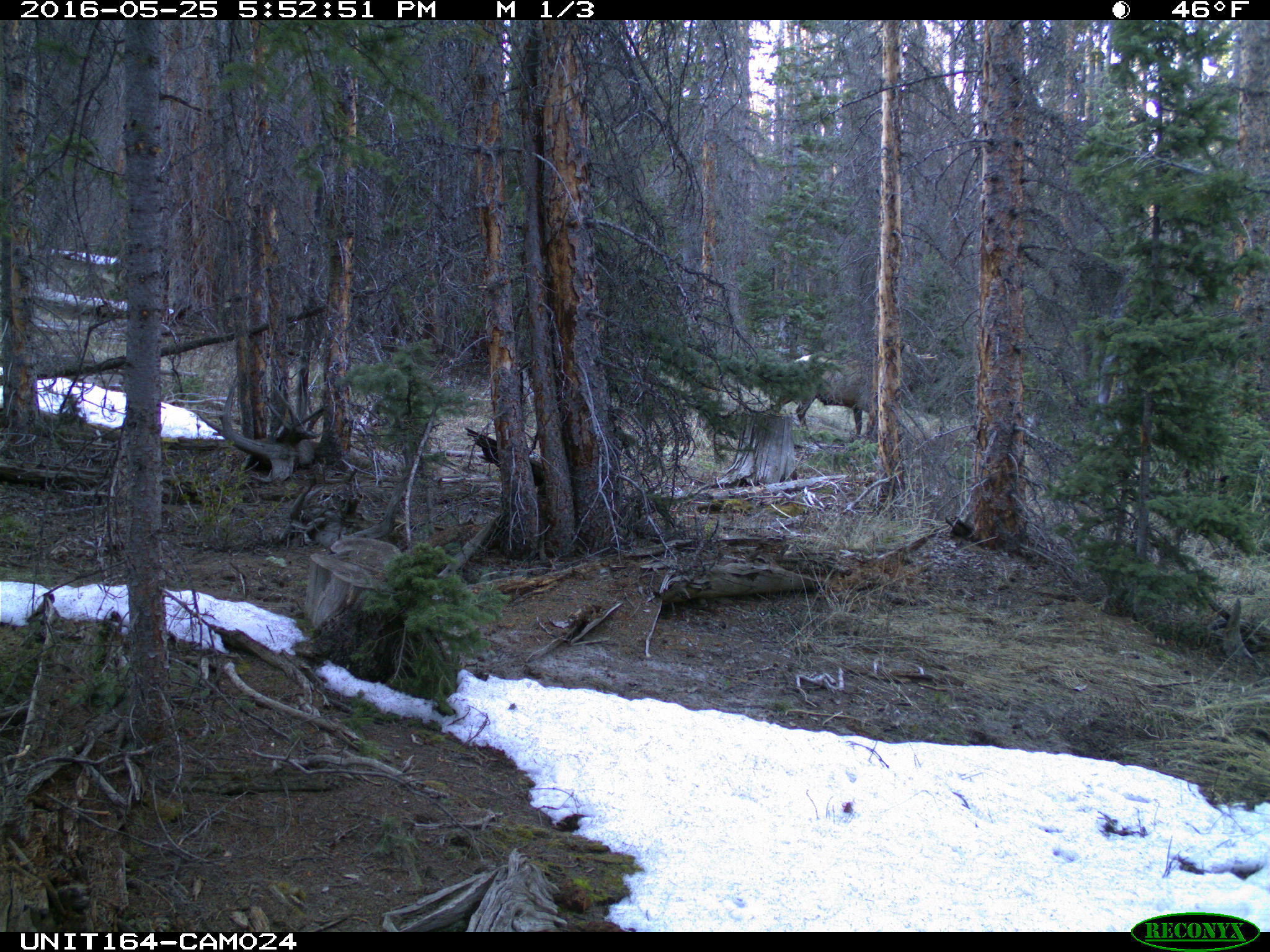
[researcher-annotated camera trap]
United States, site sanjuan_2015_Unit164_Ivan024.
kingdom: Animalia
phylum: Chordata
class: Mammalia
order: Artiodactyla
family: Cervidae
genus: Cervus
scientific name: Cervus elaphus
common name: red deer